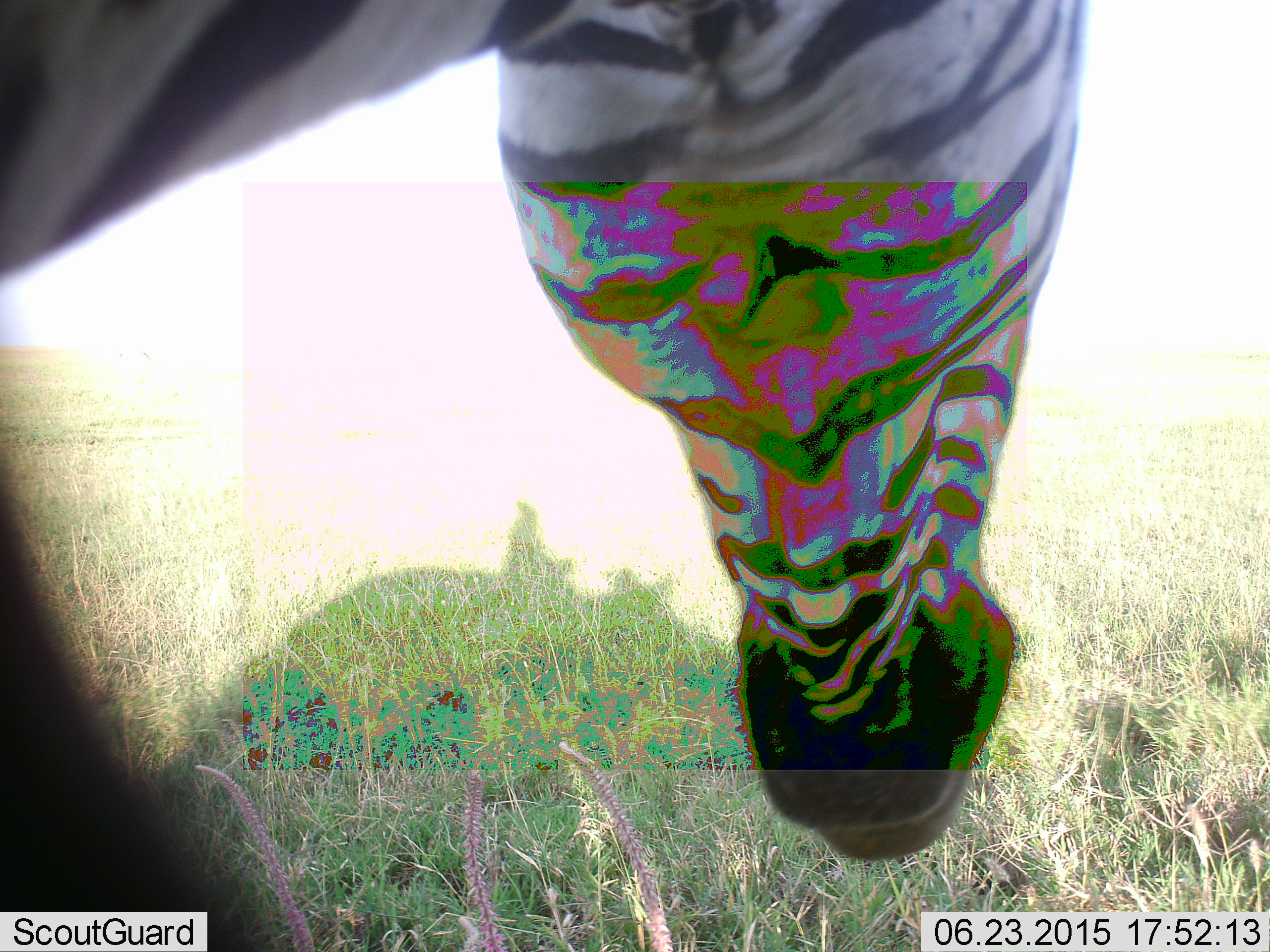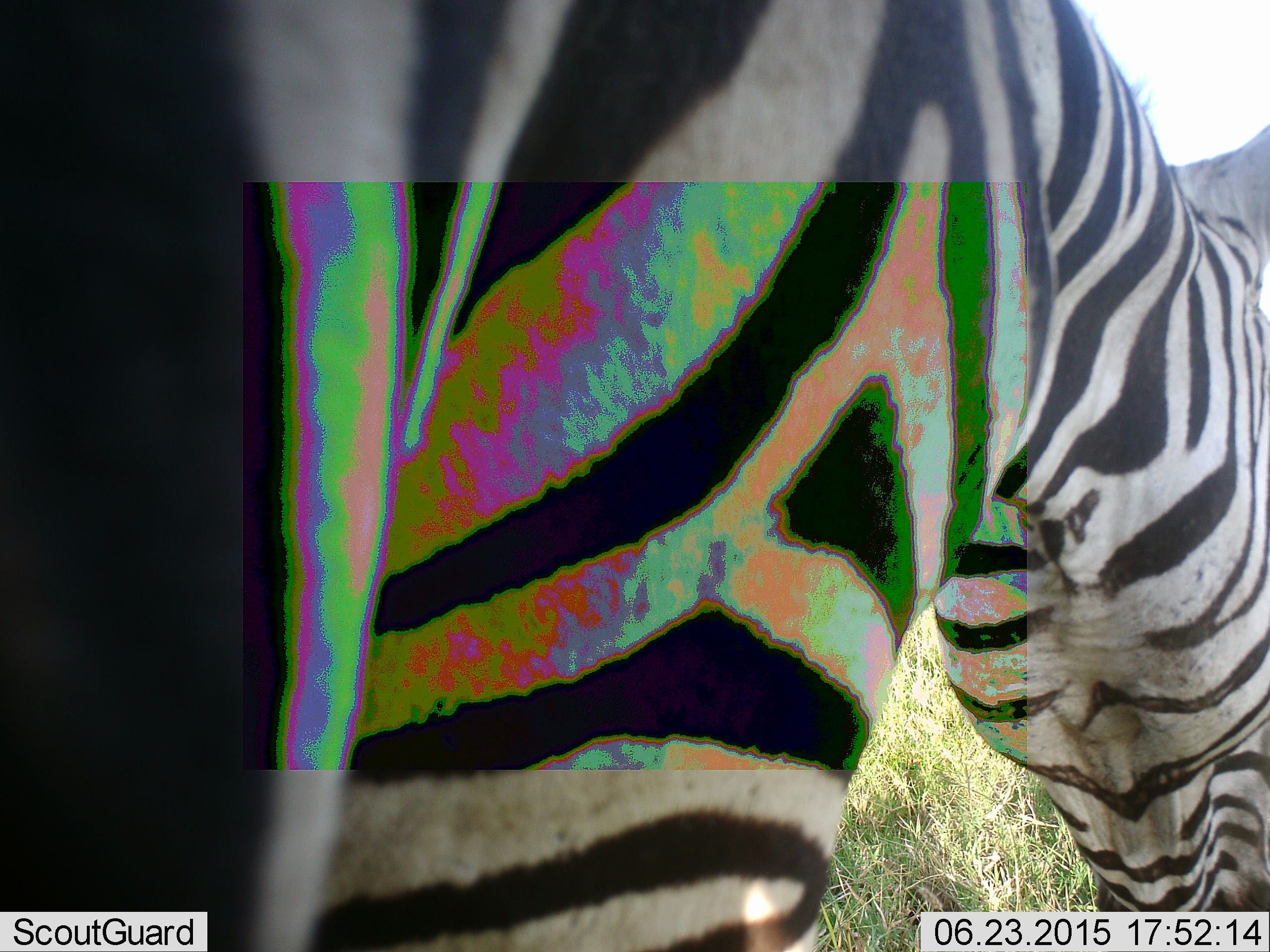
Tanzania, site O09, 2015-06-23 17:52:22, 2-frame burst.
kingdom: Animalia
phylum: Chordata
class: Mammalia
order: Perissodactyla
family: Equidae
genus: Equus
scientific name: Equus quagga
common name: plains zebra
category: zebra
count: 1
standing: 60%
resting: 0%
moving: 40%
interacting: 0%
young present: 0%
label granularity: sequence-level